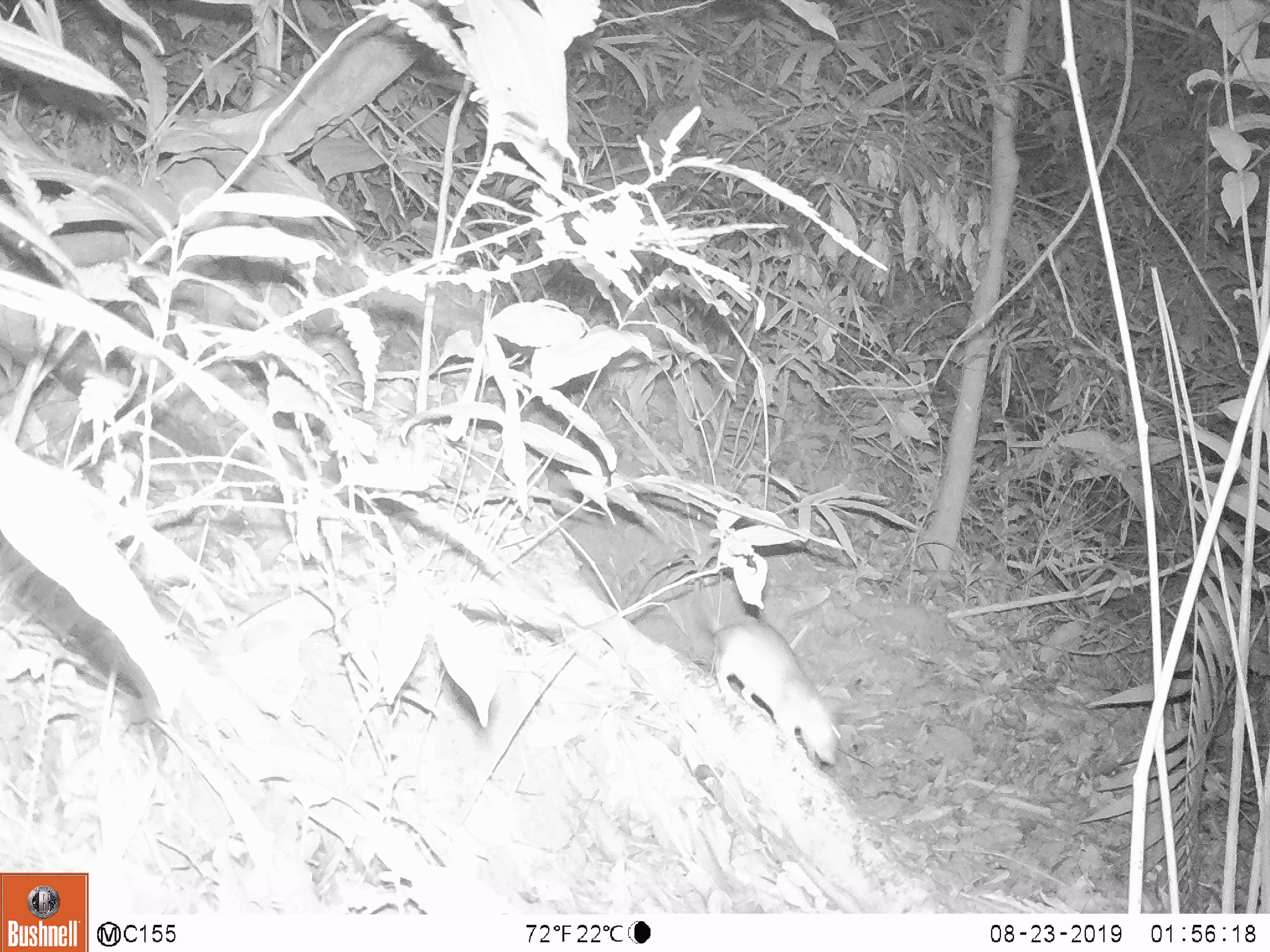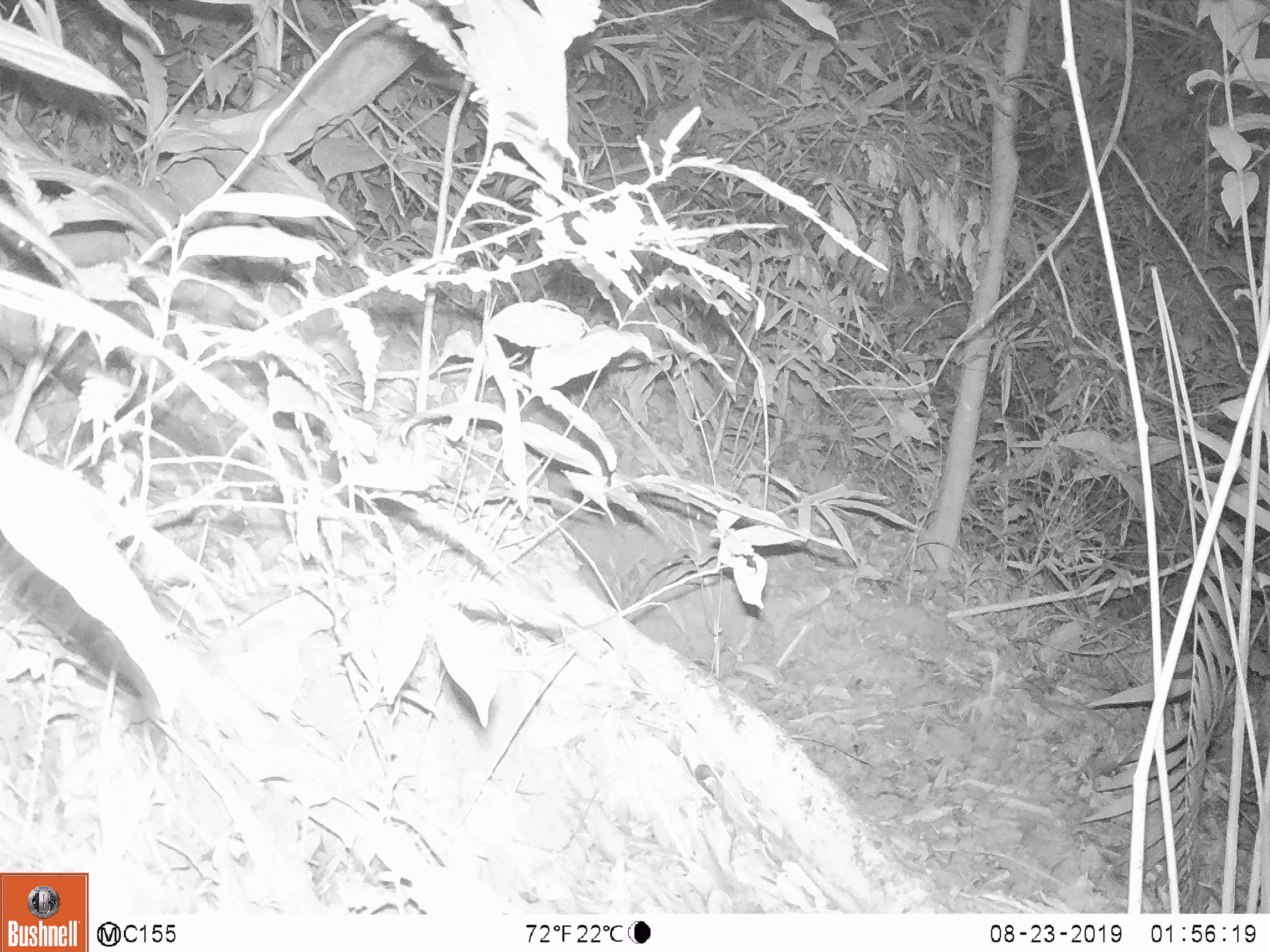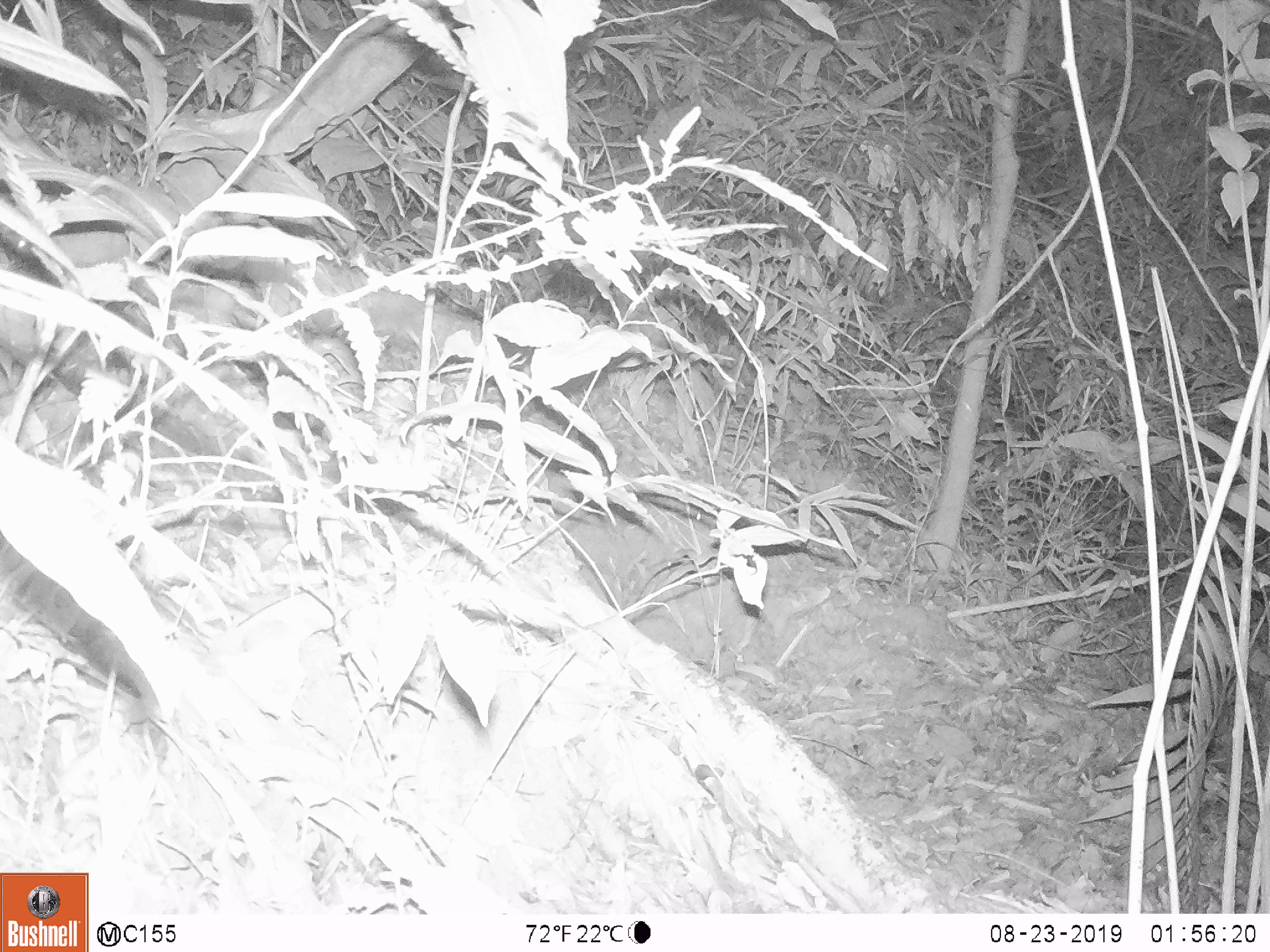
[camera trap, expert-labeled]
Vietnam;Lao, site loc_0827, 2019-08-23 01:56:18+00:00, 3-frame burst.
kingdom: Animalia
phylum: Chordata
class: Mammalia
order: Rodentia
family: Muridae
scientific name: Muridae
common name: old-world mice and rats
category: unidentified murid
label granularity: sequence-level